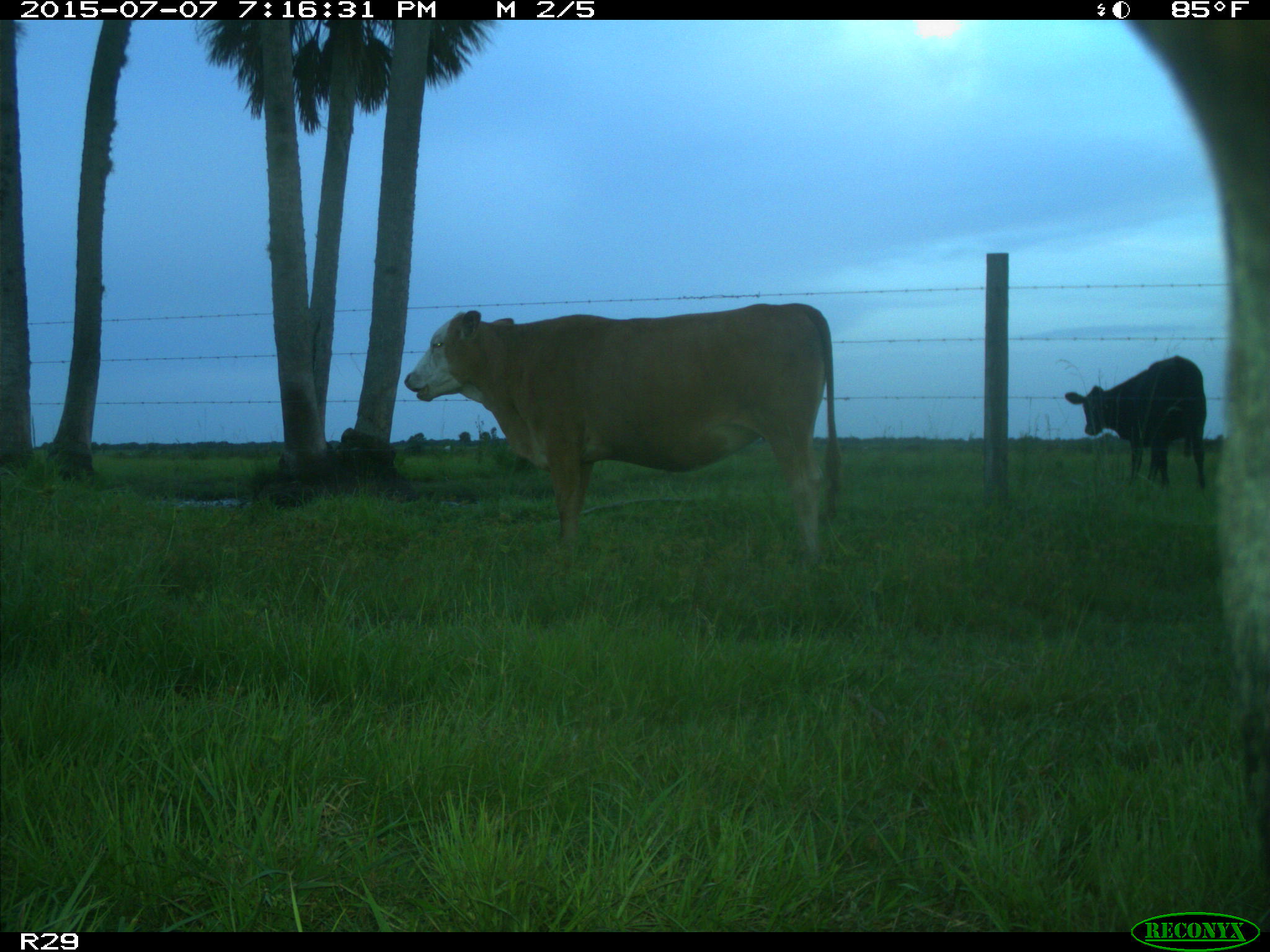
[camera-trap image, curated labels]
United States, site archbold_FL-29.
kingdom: Animalia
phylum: Chordata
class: Mammalia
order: Artiodactyla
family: Bovidae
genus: Bos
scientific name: Bos taurus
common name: domestic cow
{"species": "Bos taurus (domestic cow)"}